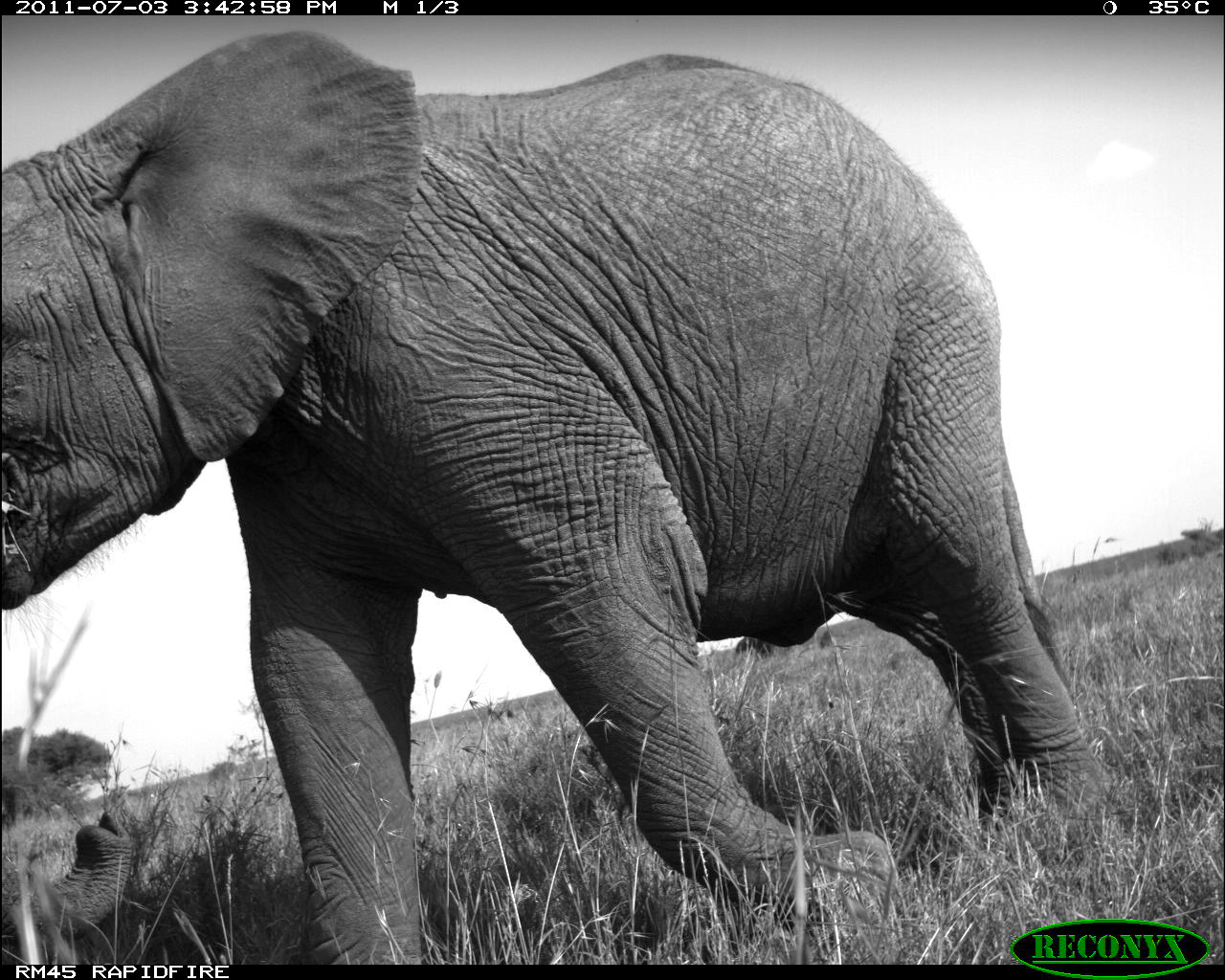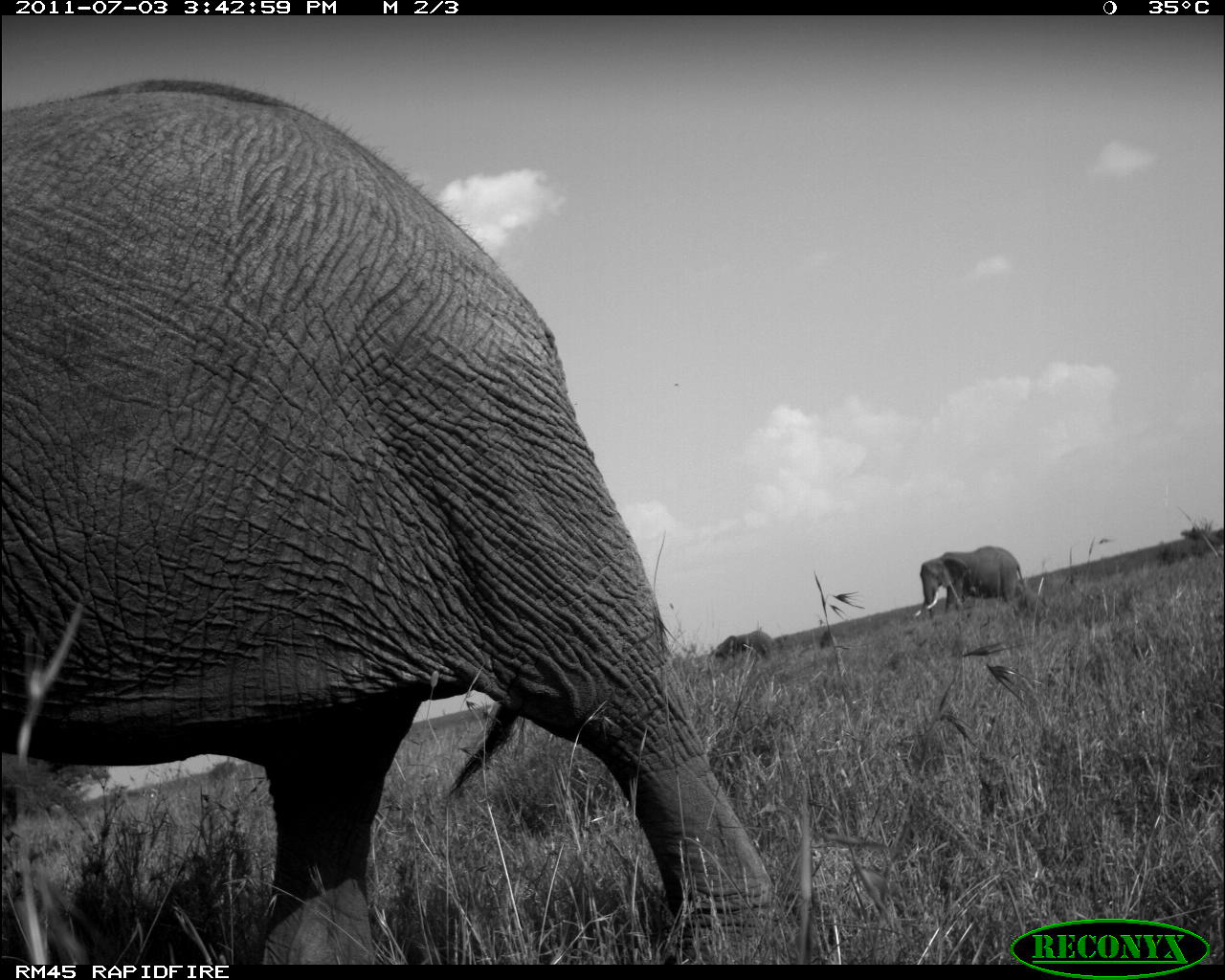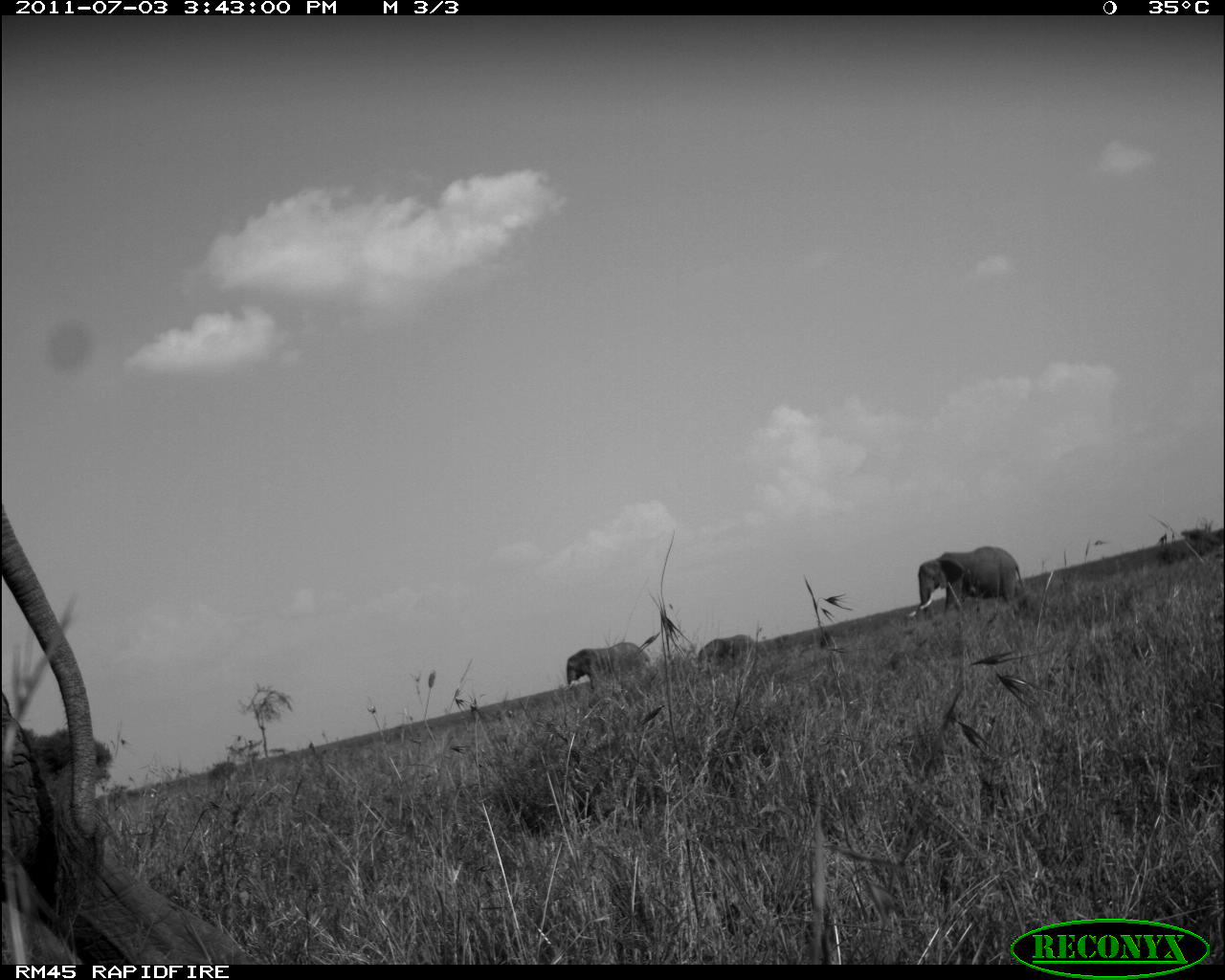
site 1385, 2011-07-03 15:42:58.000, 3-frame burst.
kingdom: Animalia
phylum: Chordata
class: Mammalia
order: Proboscidea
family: Elephantidae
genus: Loxodonta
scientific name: Loxodonta africana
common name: african bush elephant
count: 1